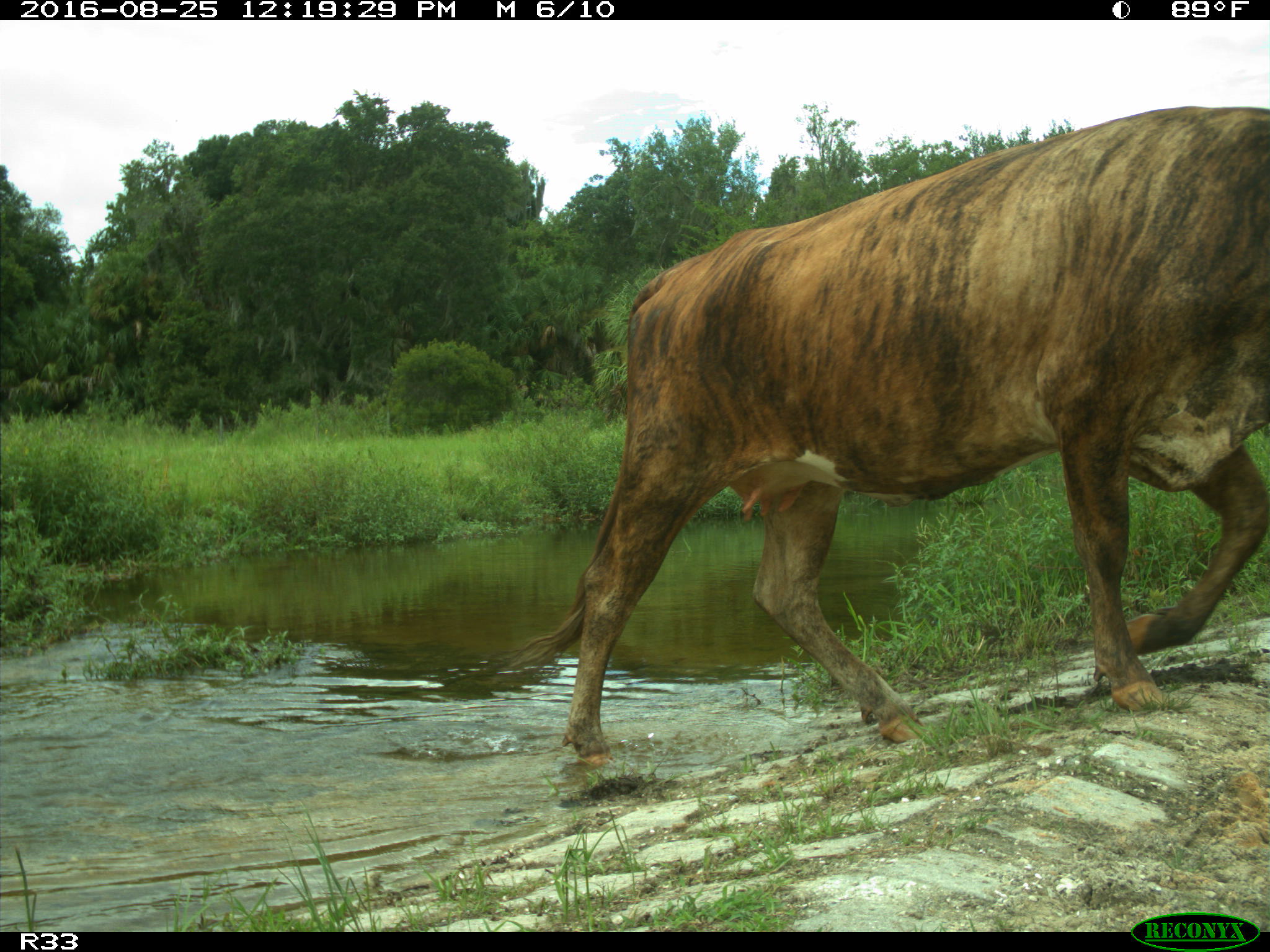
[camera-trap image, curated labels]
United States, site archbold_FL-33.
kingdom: Animalia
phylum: Chordata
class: Mammalia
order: Artiodactyla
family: Bovidae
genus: Bos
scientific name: Bos taurus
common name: domestic cow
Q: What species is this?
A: Bos taurus (domestic cow).